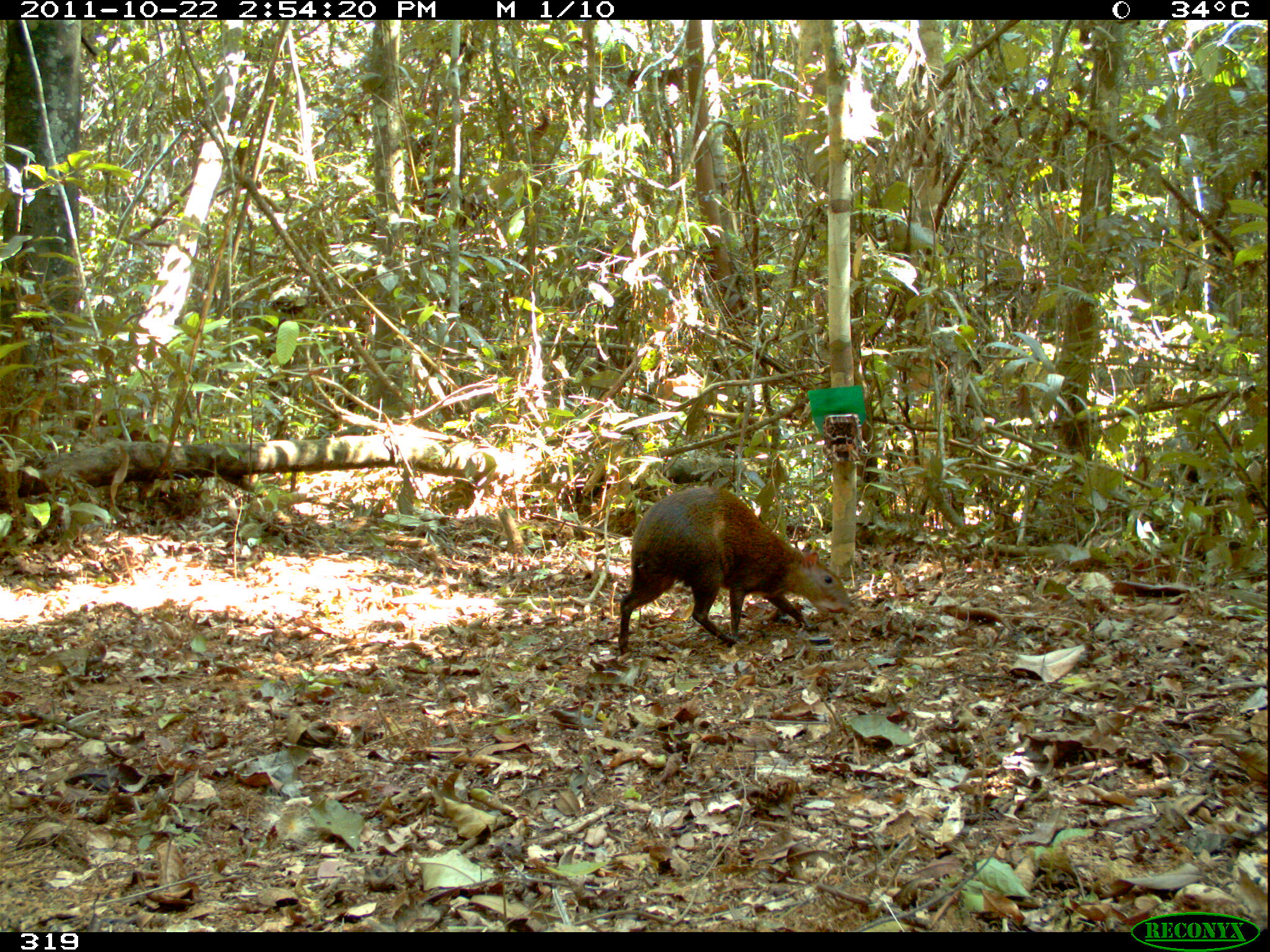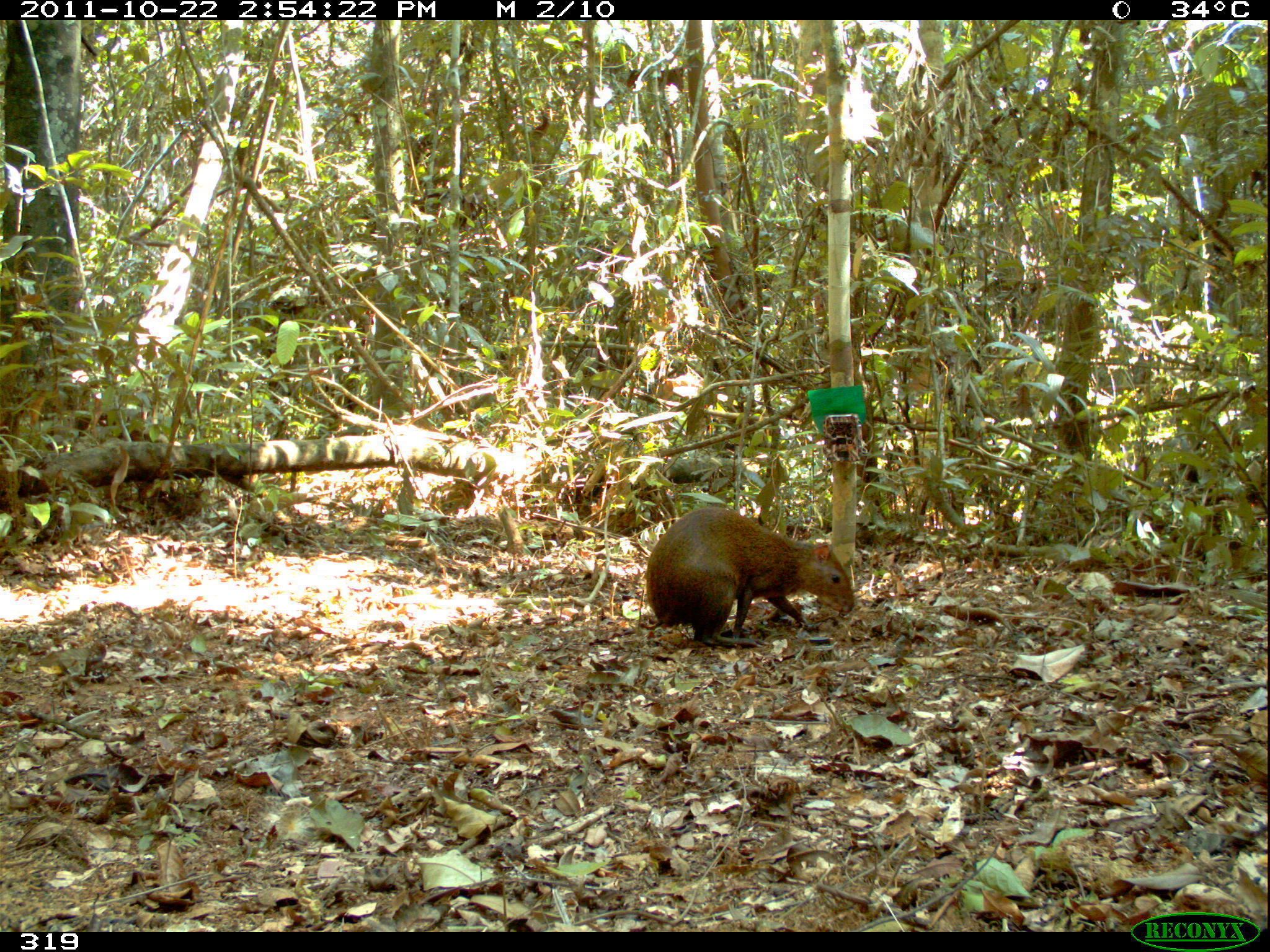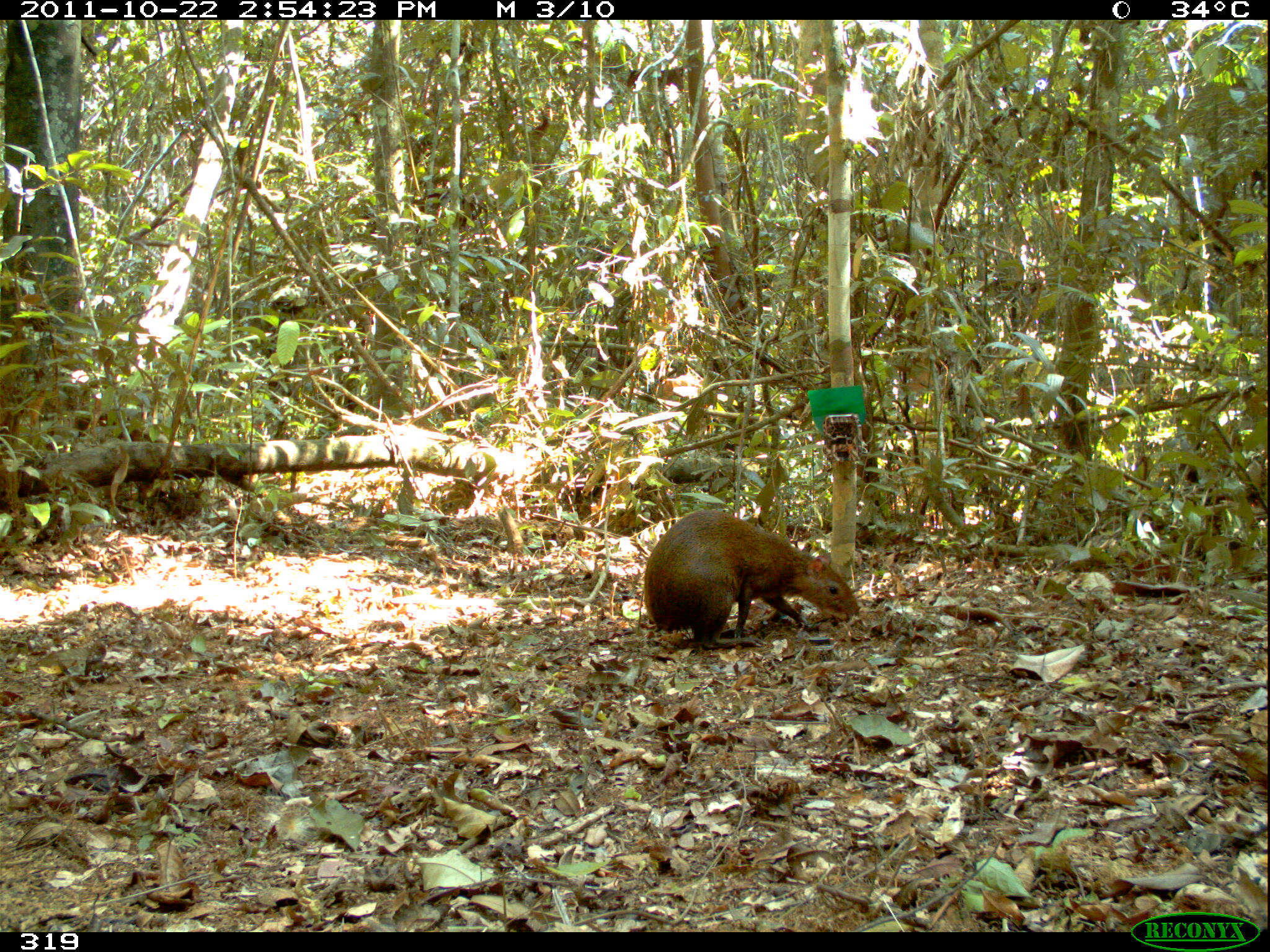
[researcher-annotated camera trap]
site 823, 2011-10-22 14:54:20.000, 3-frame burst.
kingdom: Animalia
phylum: Chordata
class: Mammalia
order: Rodentia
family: Dasyproctidae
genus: Dasyprocta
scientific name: Dasyprocta punctata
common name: central american agouti